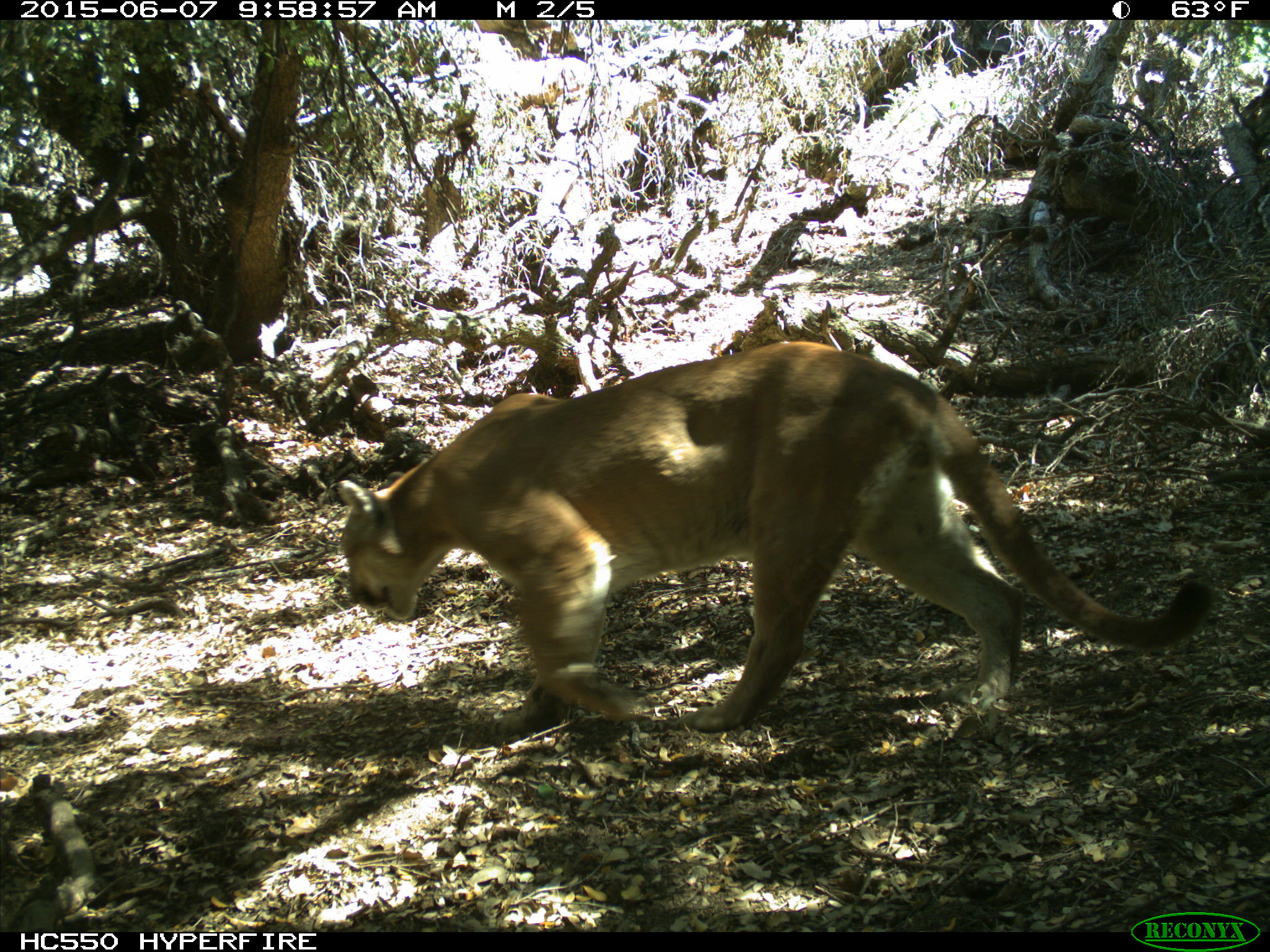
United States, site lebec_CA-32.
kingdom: Animalia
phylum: Chordata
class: Mammalia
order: Carnivora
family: Felidae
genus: Puma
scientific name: Puma concolor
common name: mountain lion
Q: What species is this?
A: Puma concolor (mountain lion).